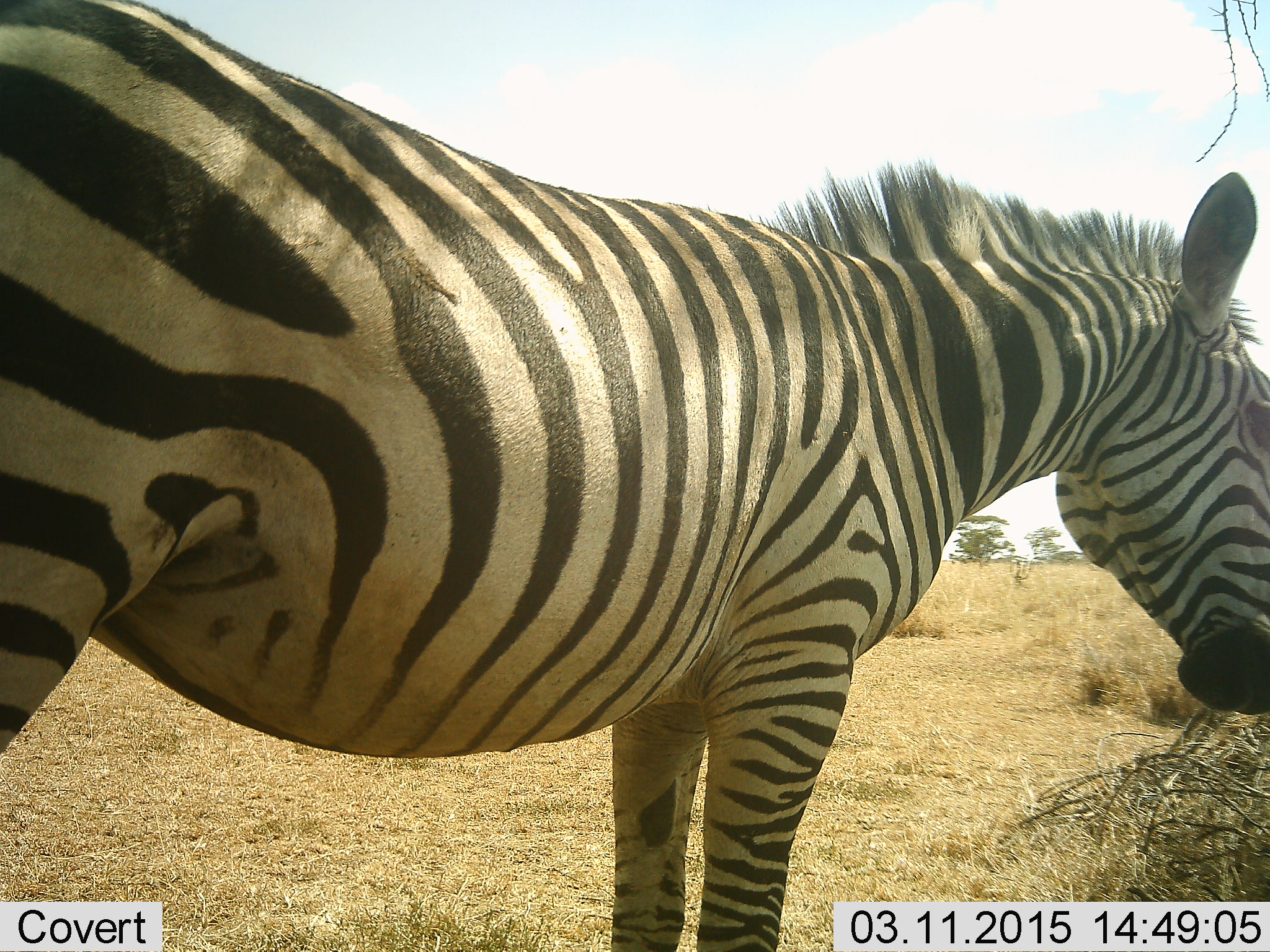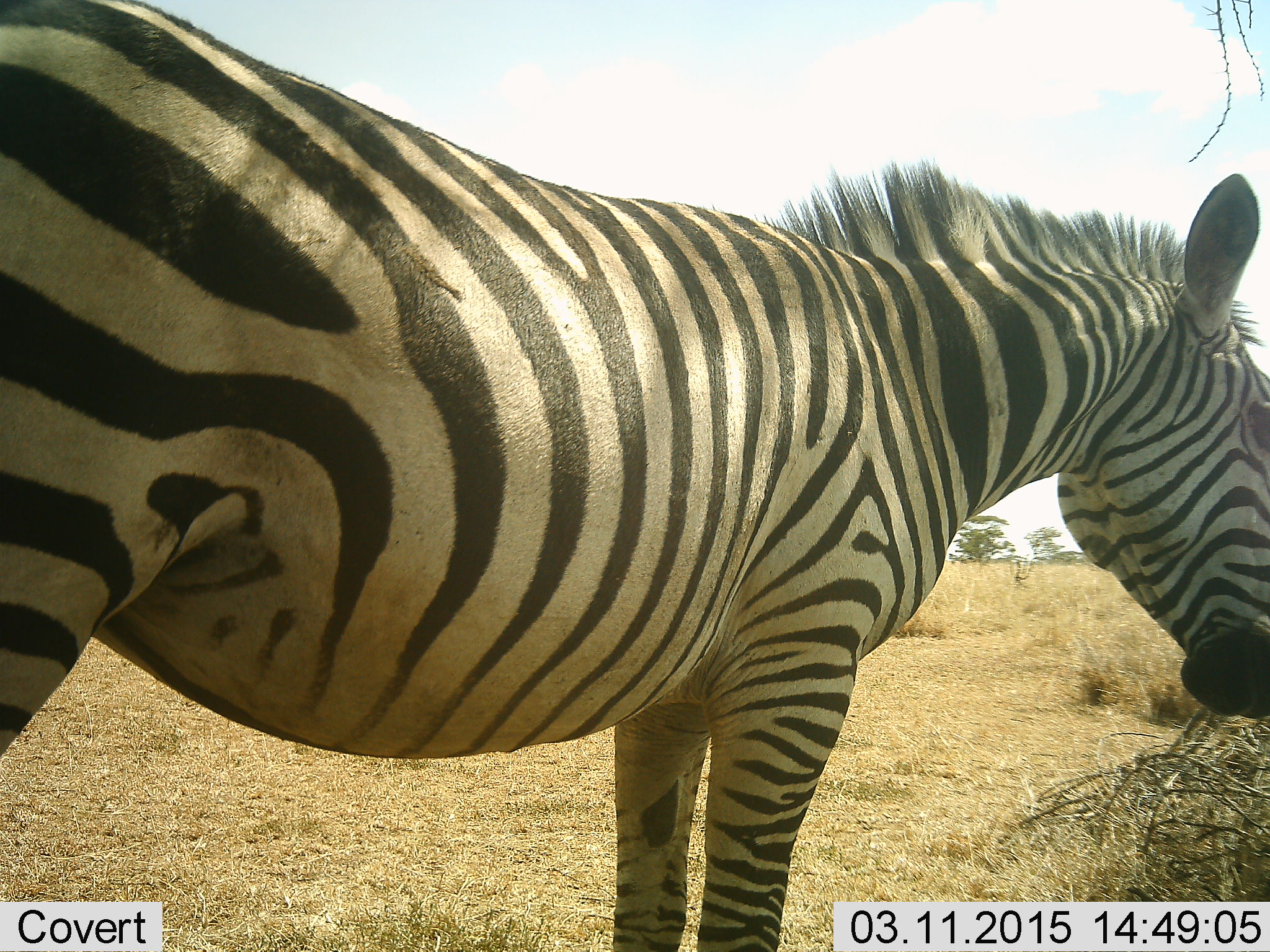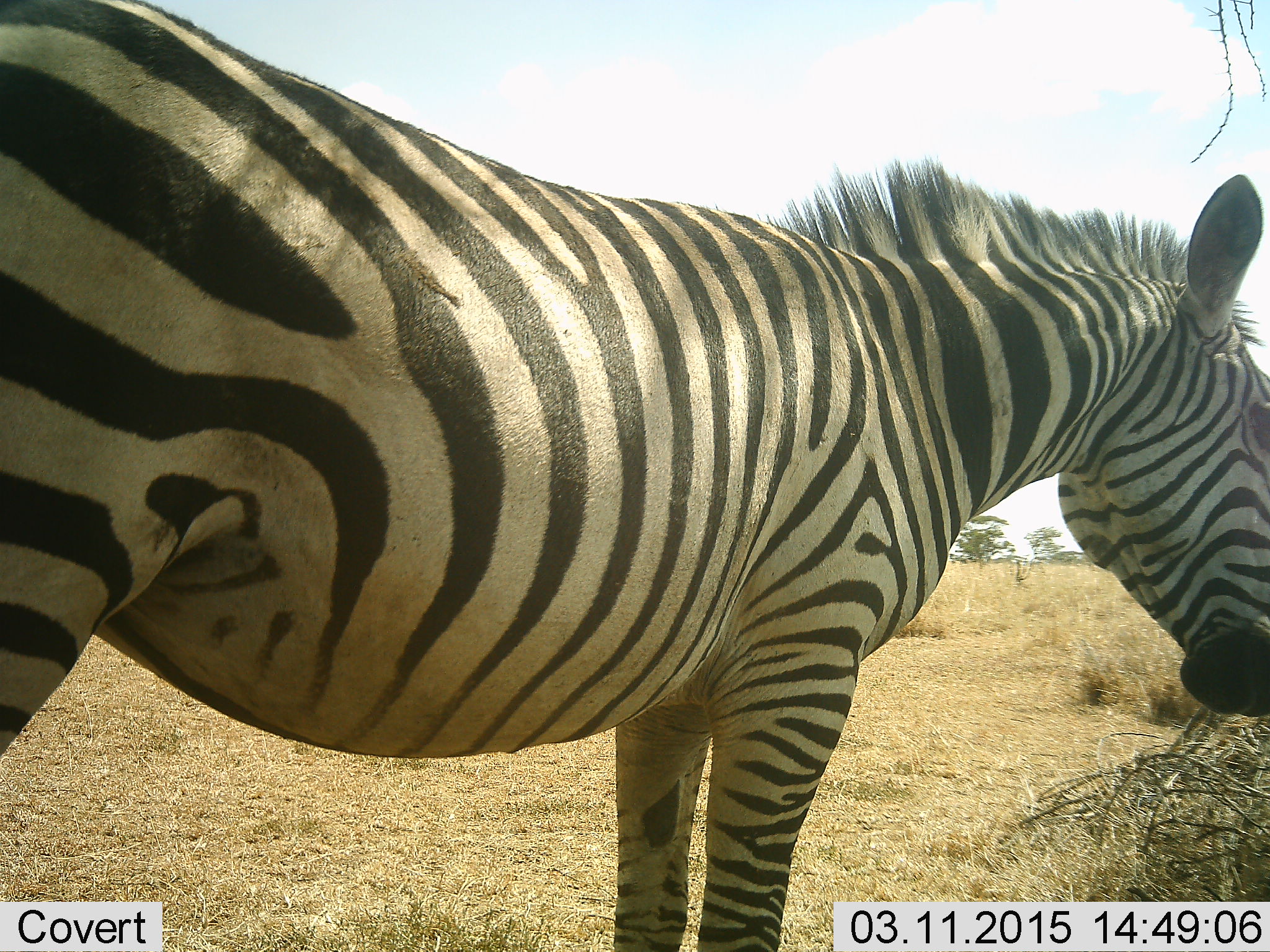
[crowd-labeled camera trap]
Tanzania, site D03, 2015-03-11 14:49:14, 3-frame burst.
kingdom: Animalia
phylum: Chordata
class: Mammalia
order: Perissodactyla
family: Equidae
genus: Equus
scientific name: Equus quagga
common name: plains zebra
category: zebra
Zebra (plains zebra) (Equus quagga), count 1. Behavior (volunteer vote fractions): standing 100%, resting 11%, moving 0%, interacting 11%. Young present (vote fraction): 0%. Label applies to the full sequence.